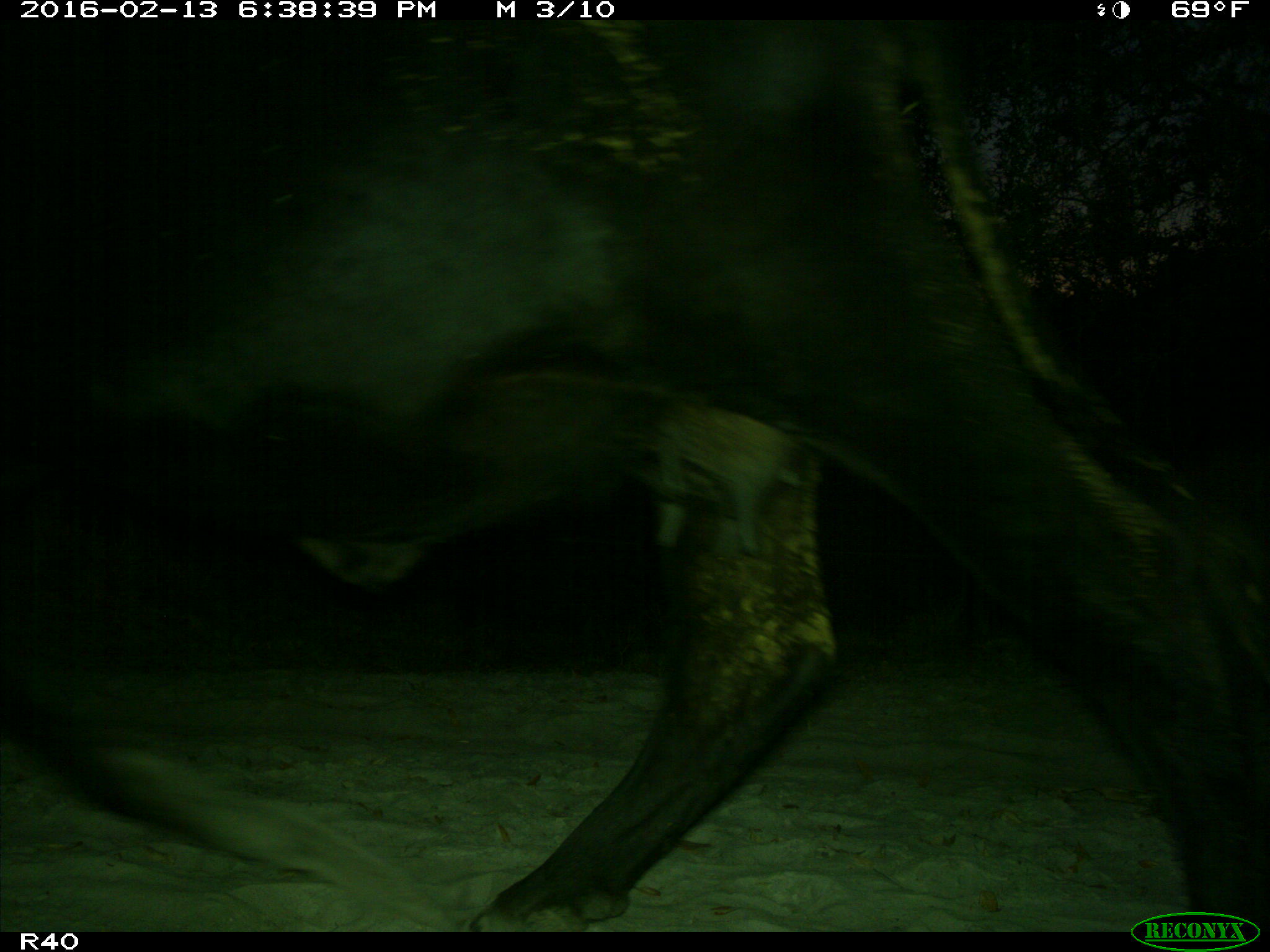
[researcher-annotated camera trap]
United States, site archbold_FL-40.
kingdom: Animalia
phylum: Chordata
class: Mammalia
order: Artiodactyla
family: Bovidae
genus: Bos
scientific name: Bos taurus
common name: domestic cow